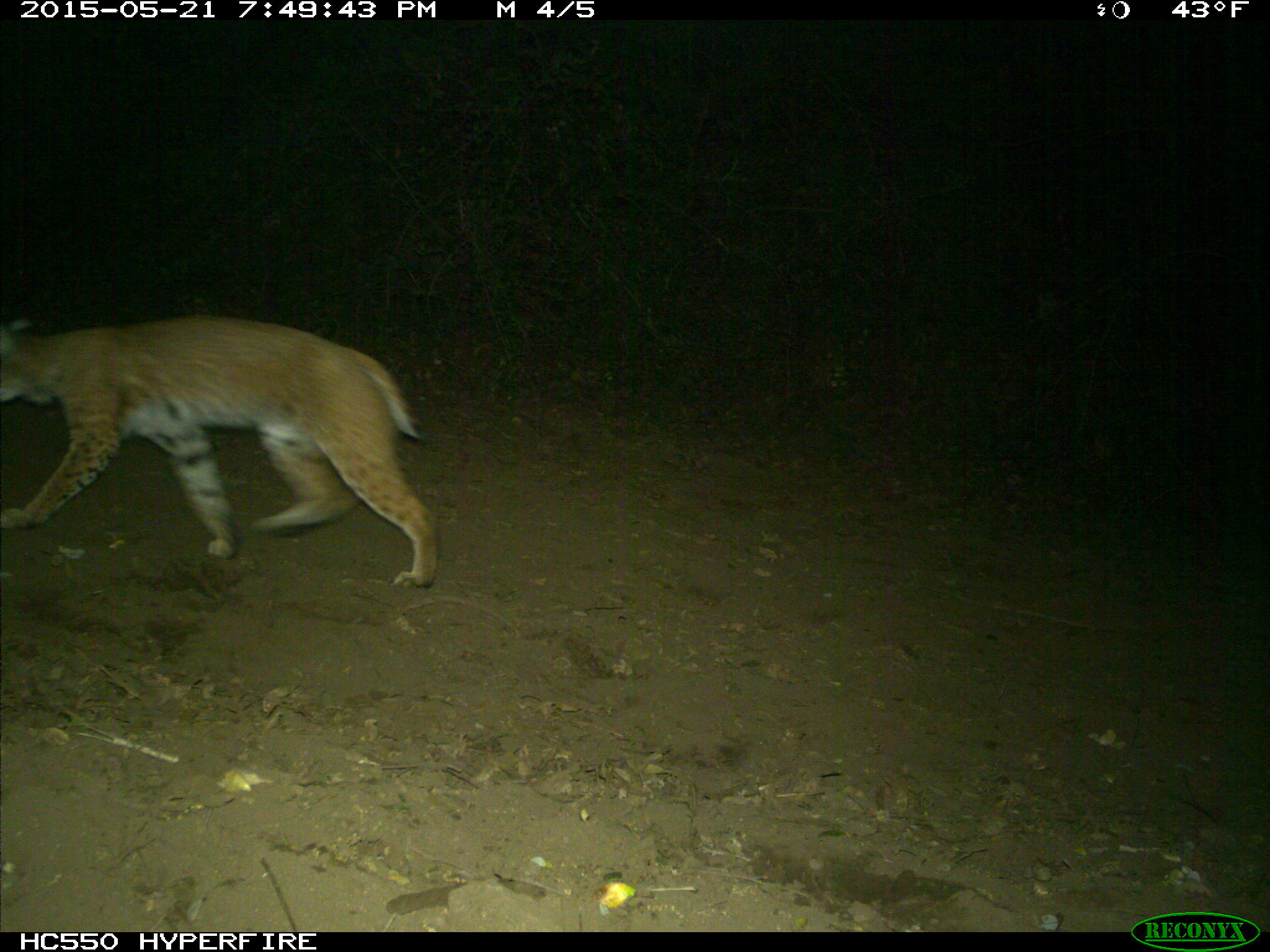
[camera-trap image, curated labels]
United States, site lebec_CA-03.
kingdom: Animalia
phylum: Chordata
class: Mammalia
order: Carnivora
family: Felidae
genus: Lynx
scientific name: Lynx rufus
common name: bobcat